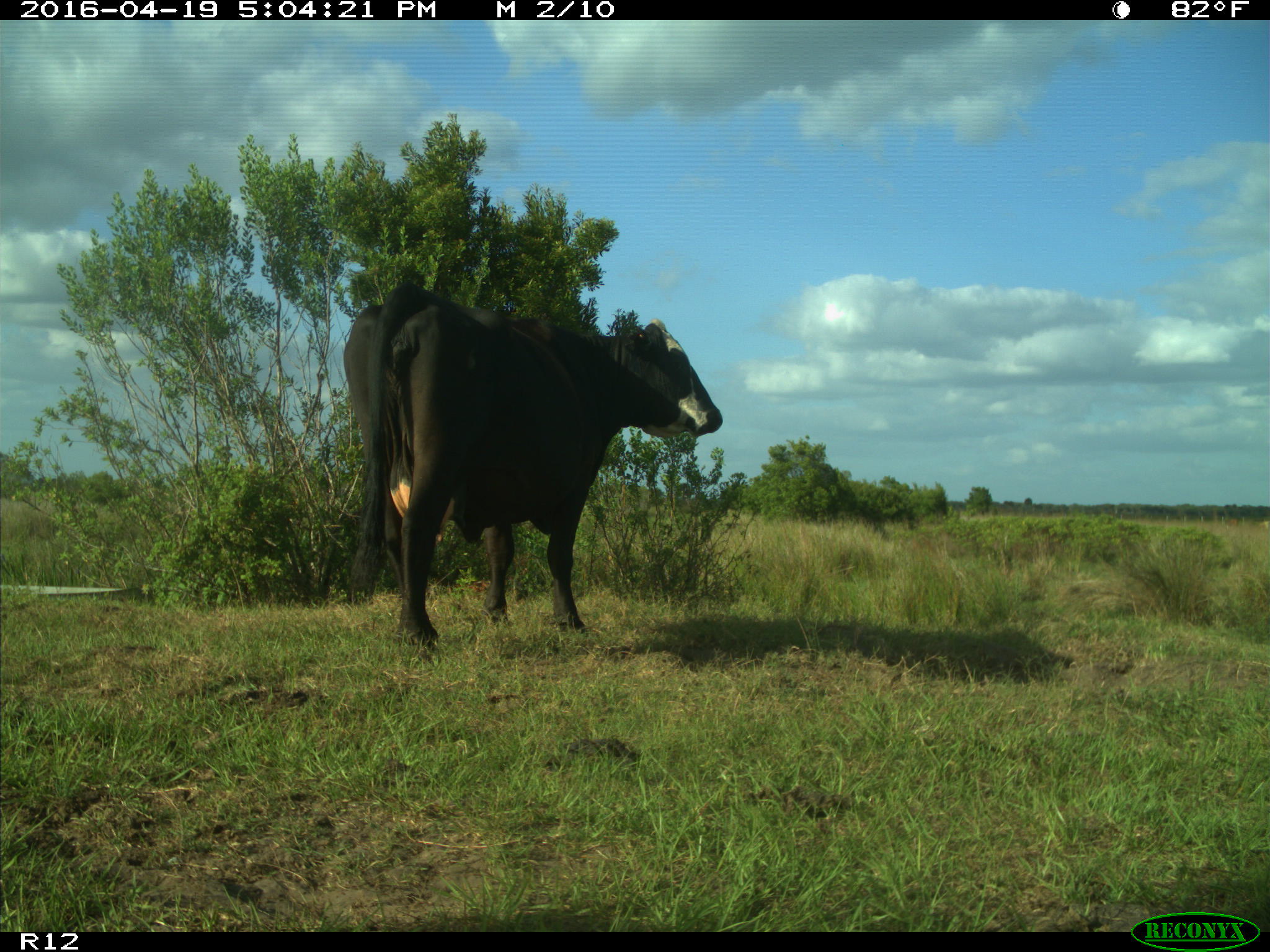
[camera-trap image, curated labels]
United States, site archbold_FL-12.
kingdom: Animalia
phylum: Chordata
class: Mammalia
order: Artiodactyla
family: Bovidae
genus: Bos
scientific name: Bos taurus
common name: domestic cow